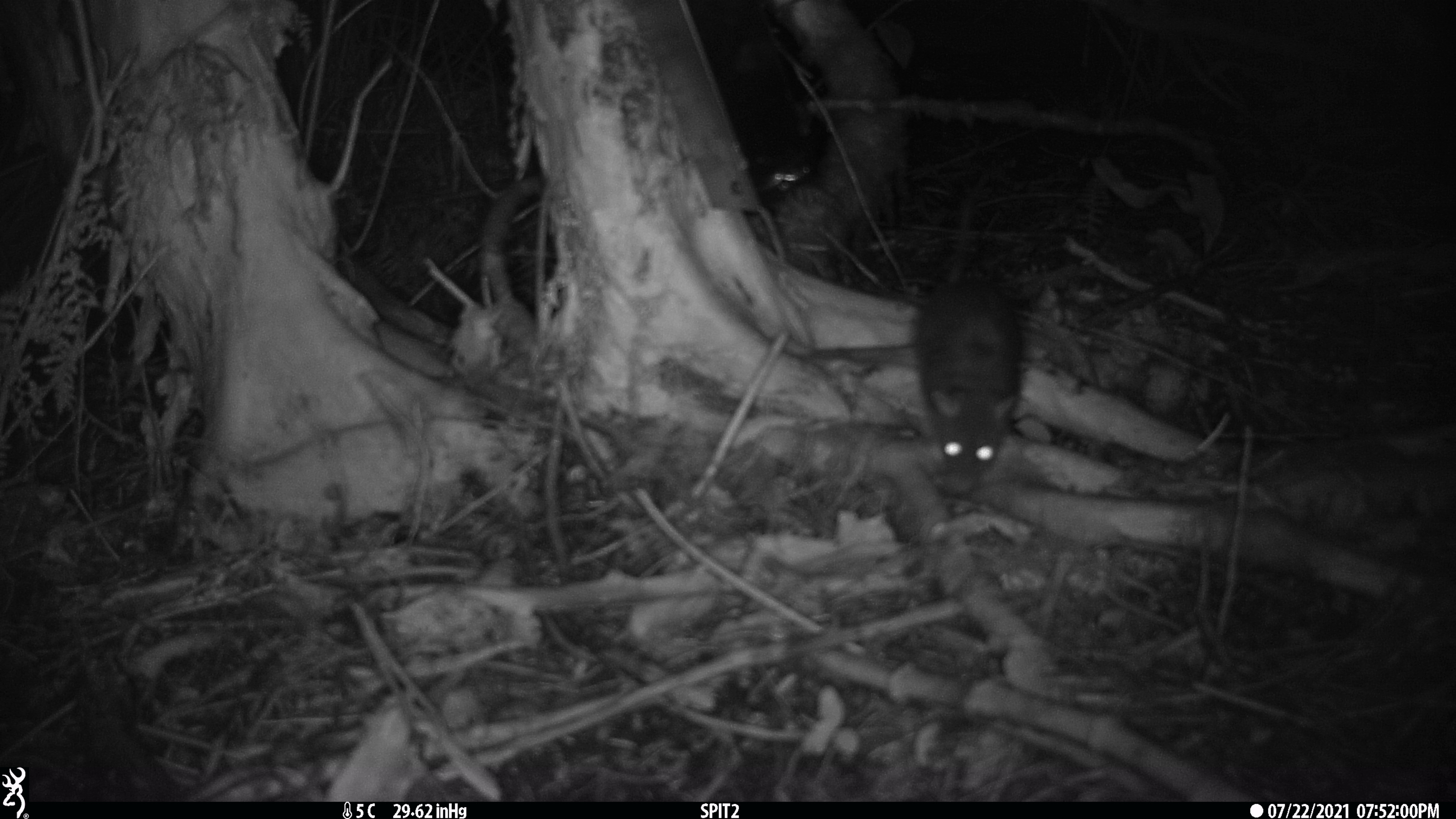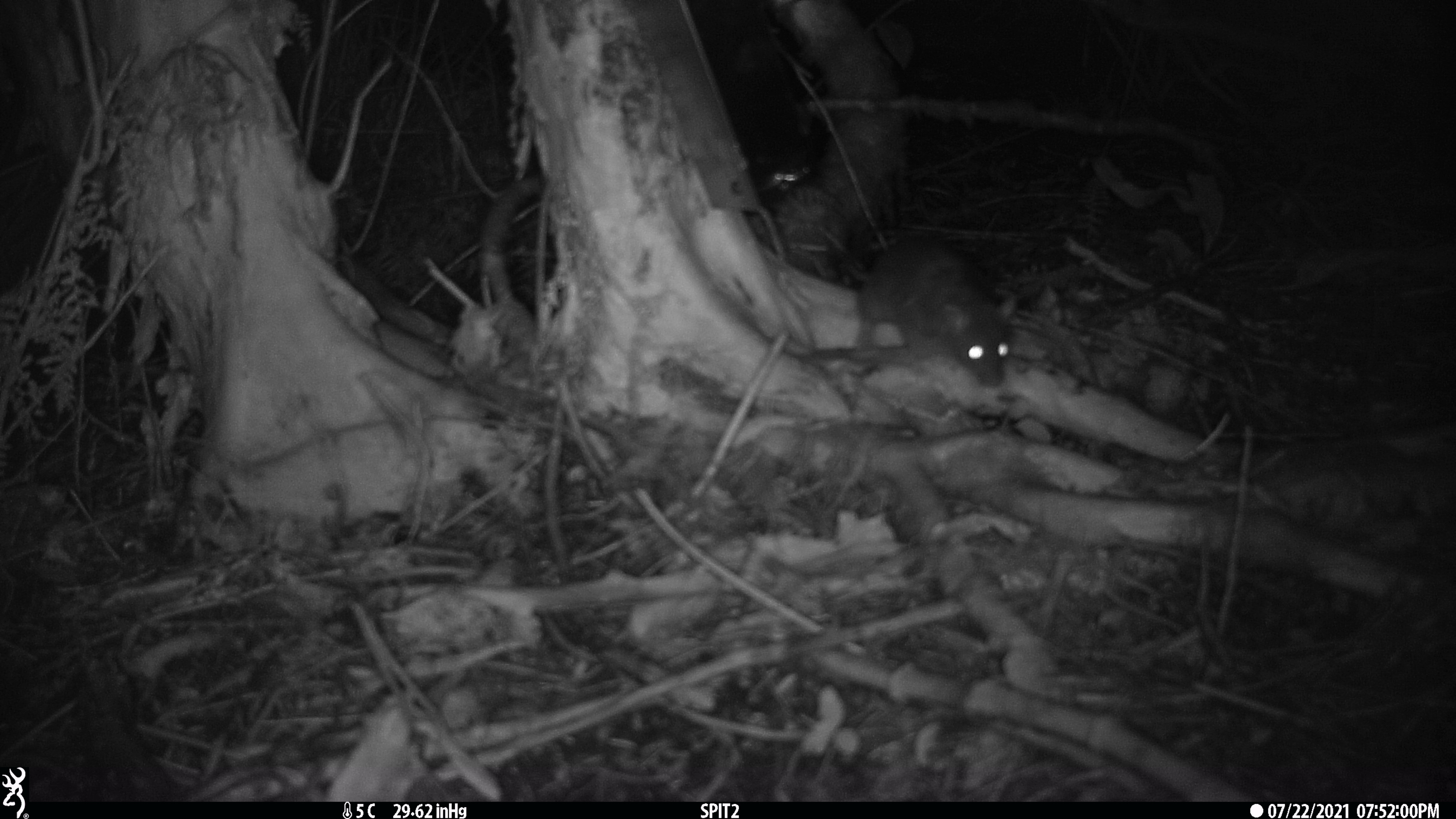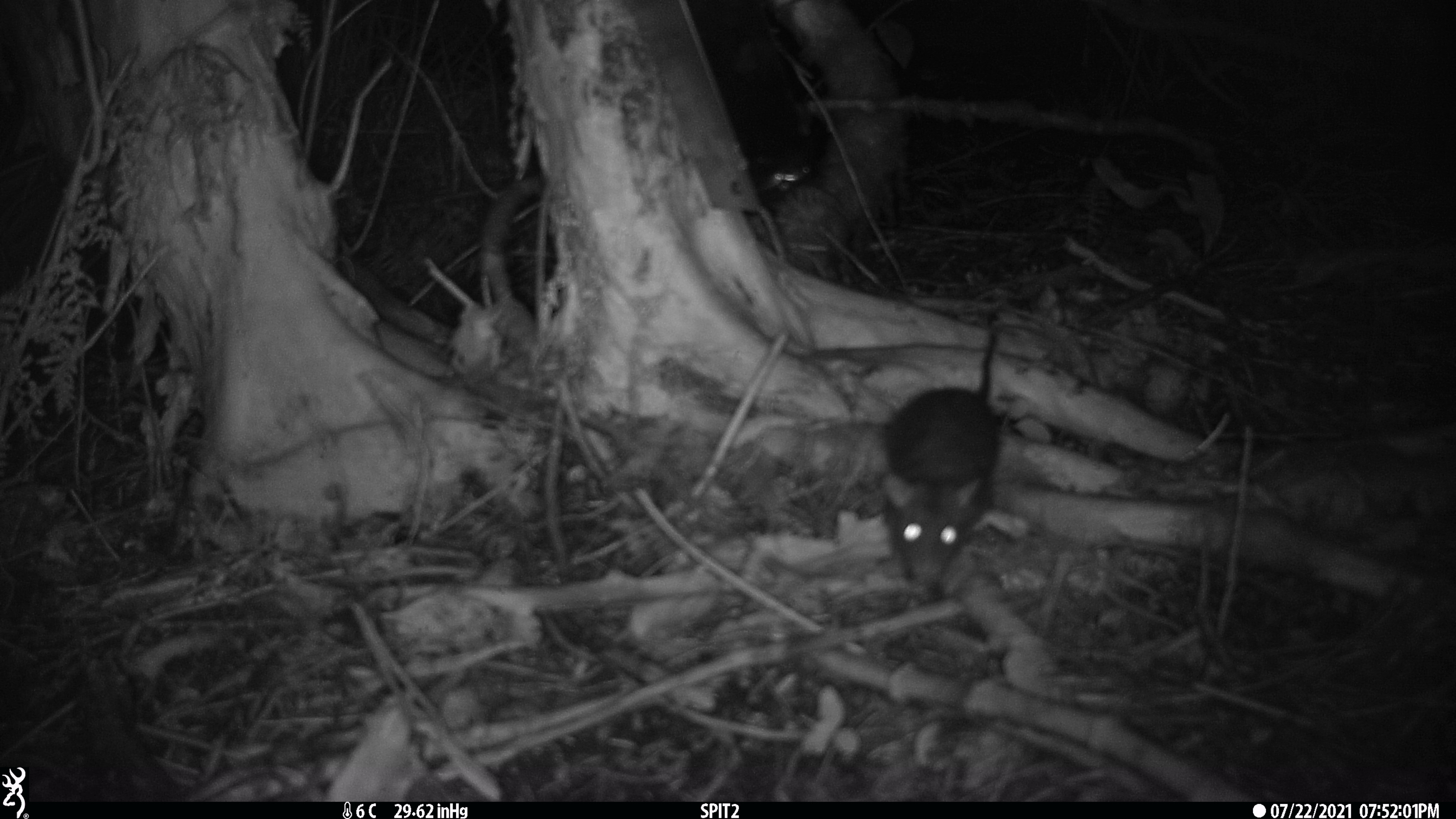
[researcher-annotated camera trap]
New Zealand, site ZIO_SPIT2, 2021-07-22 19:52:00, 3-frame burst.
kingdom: Animalia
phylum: Chordata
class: Mammalia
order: Rodentia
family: Muridae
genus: Rattus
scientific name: Rattus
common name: rat